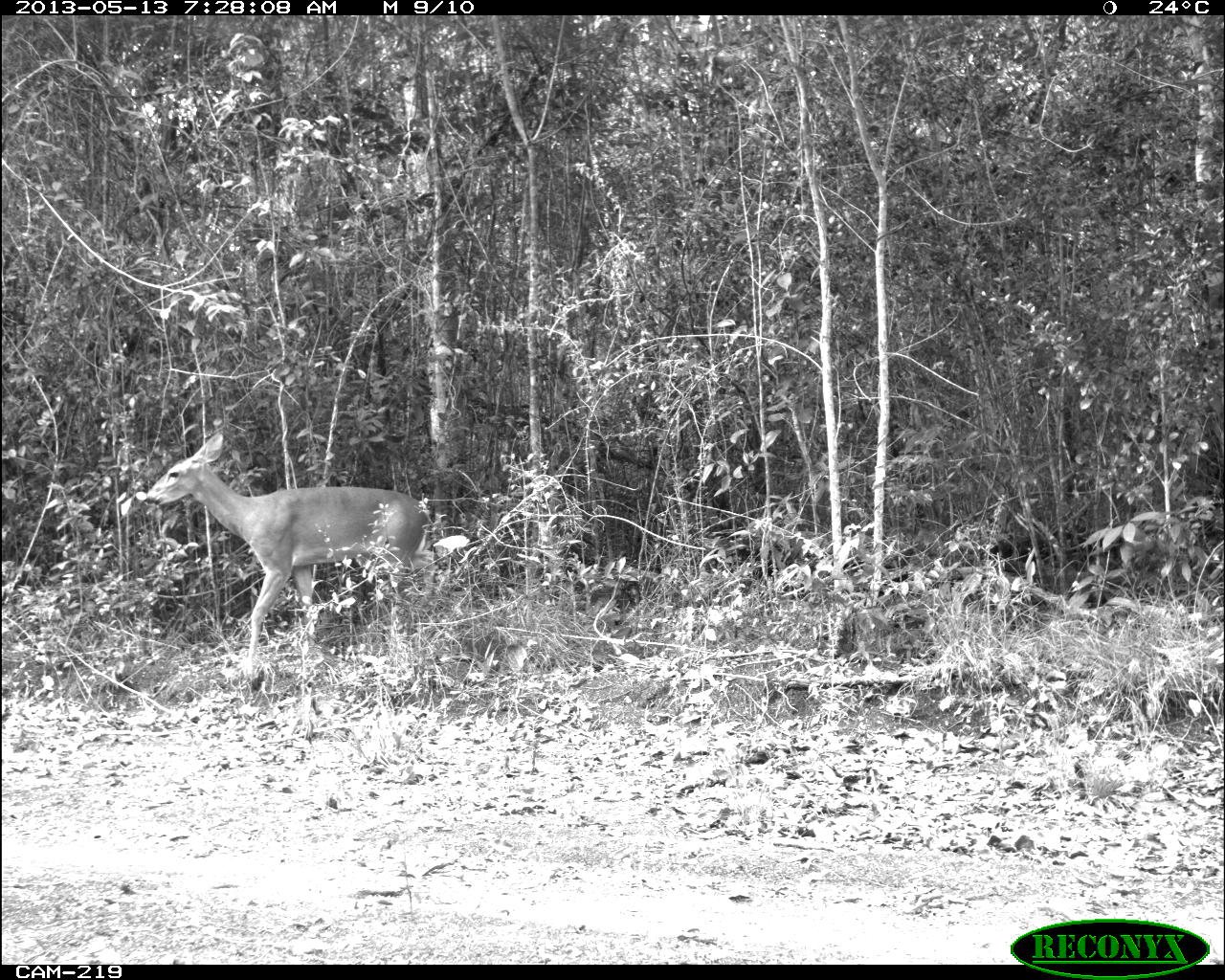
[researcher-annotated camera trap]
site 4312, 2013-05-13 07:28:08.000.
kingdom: Animalia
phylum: Chordata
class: Mammalia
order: Artiodactyla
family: Cervidae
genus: Odocoileus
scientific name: Odocoileus virginianus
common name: white-tailed deer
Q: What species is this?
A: Odocoileus virginianus (white-tailed deer).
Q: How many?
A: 1.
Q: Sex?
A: Female.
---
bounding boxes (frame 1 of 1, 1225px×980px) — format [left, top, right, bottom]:
odocoileus virginianus: [146, 431, 436, 690]